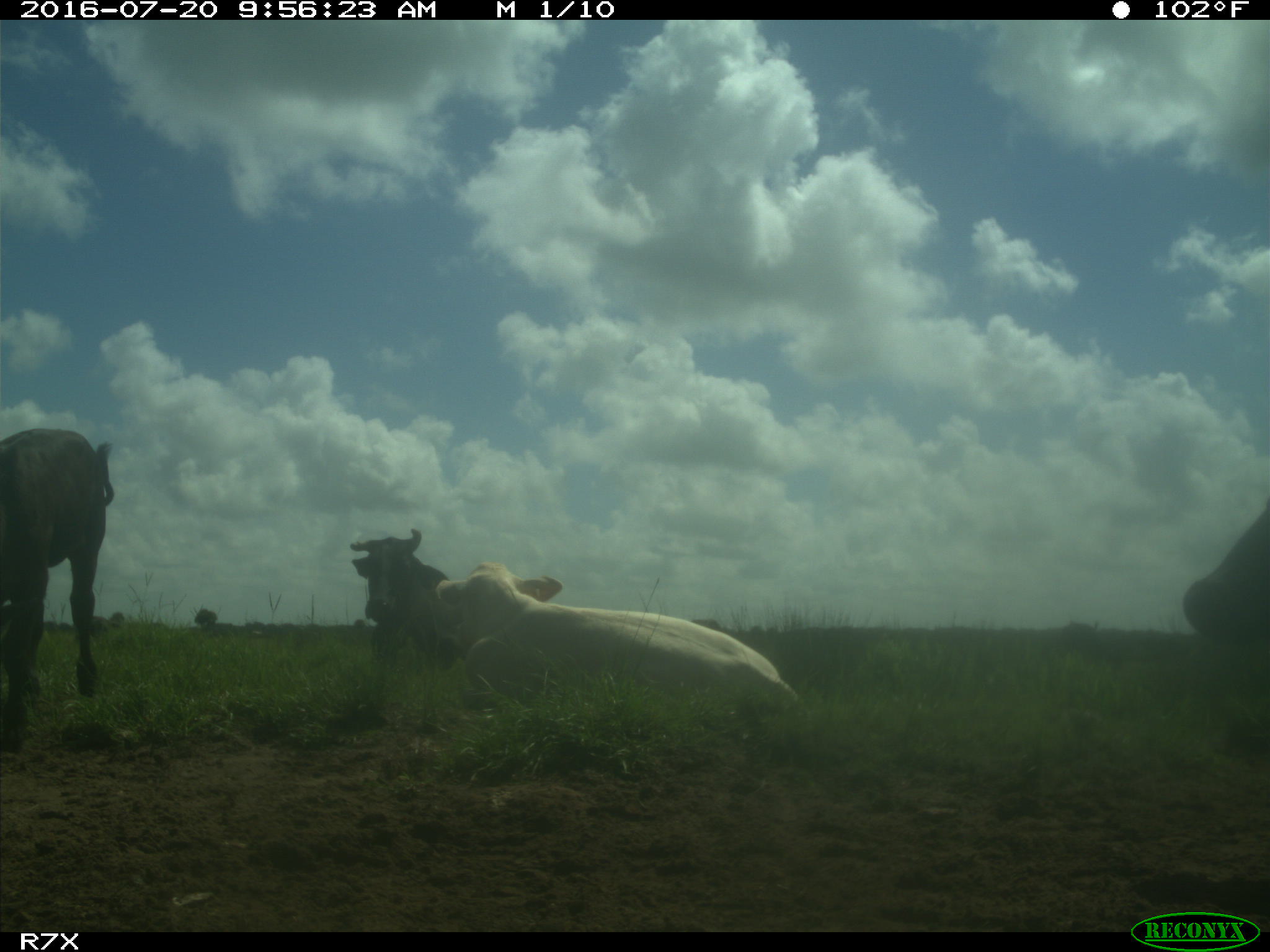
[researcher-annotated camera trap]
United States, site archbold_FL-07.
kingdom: Animalia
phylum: Chordata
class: Mammalia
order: Artiodactyla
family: Bovidae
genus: Bos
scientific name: Bos taurus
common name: domestic cow